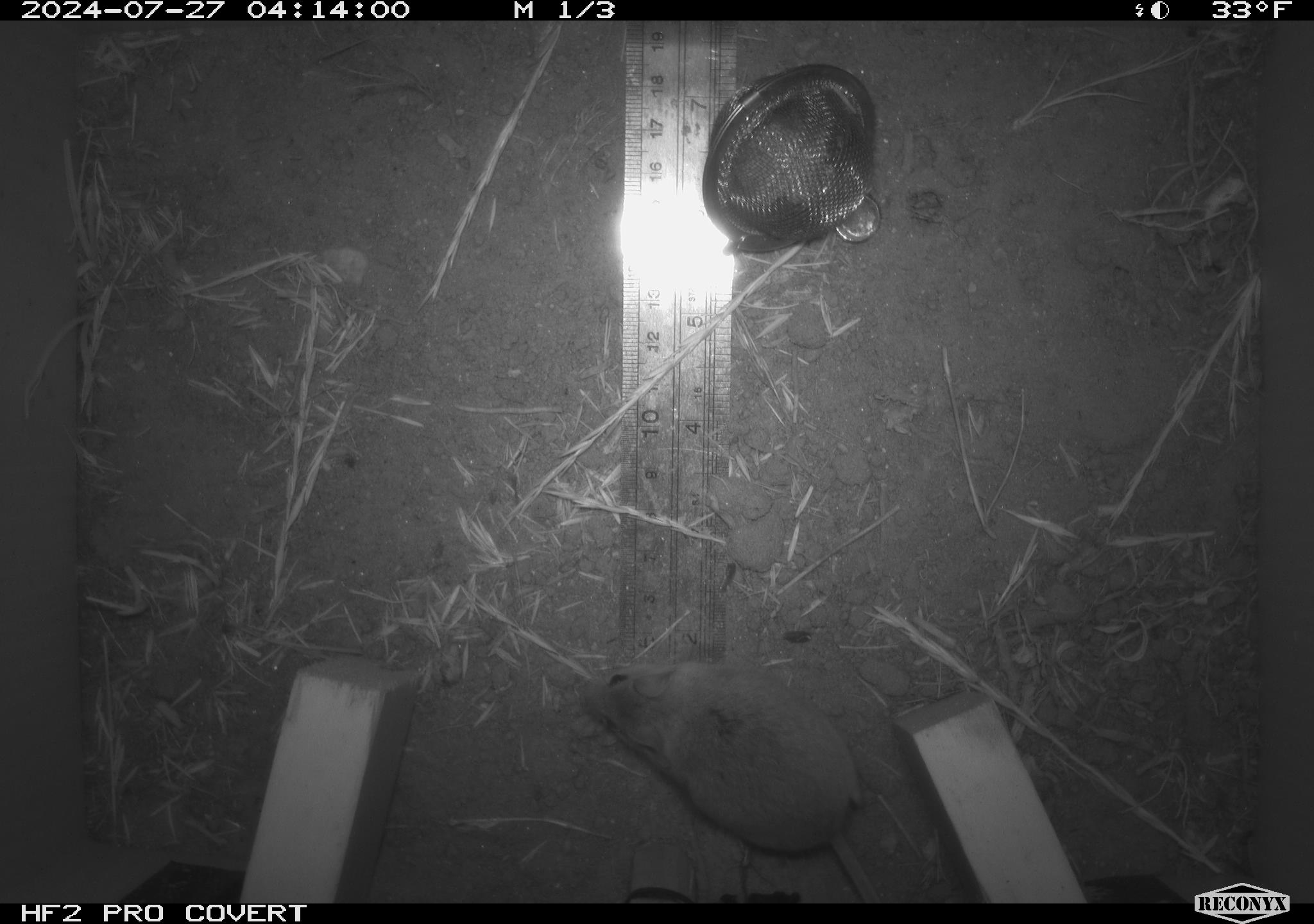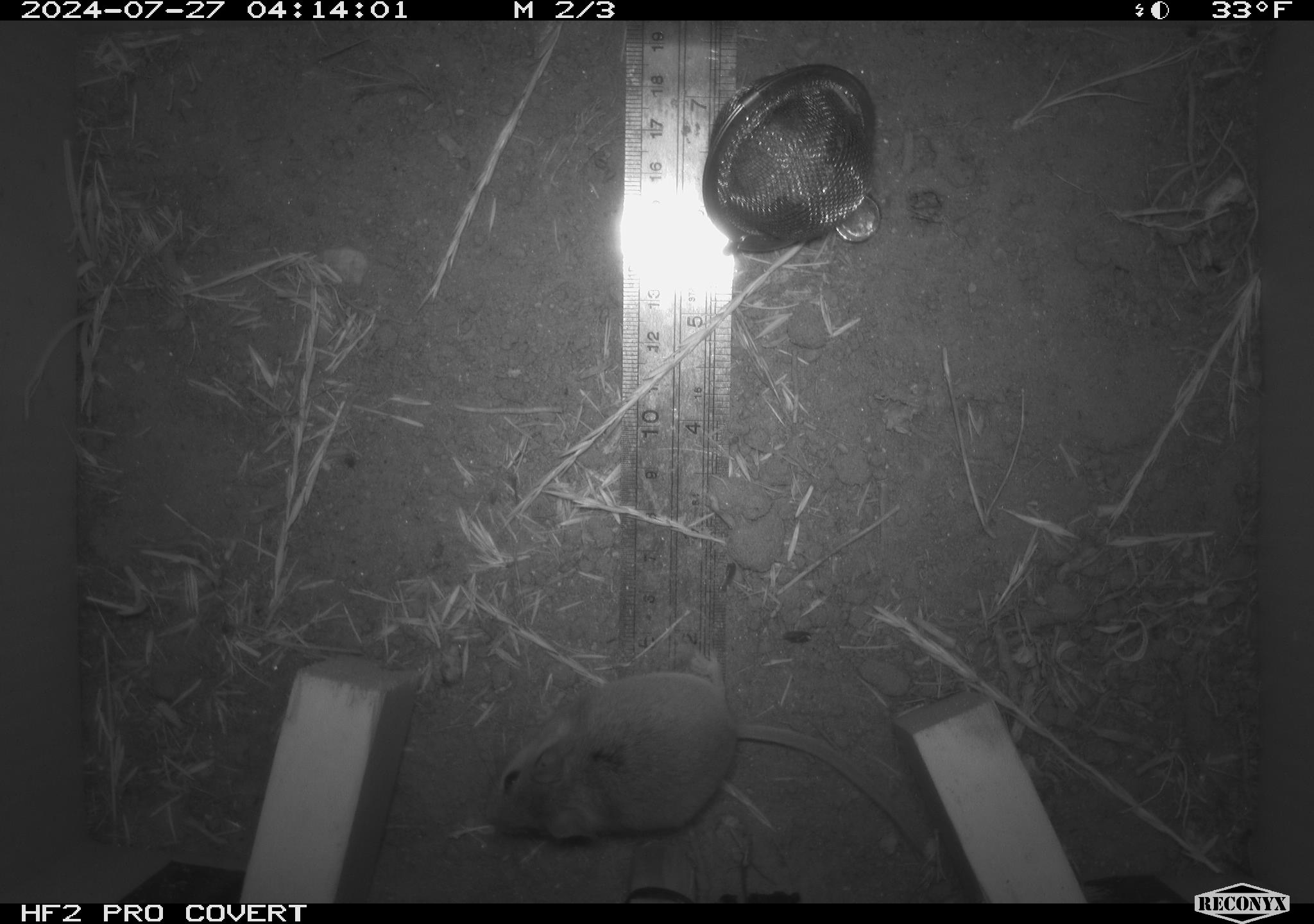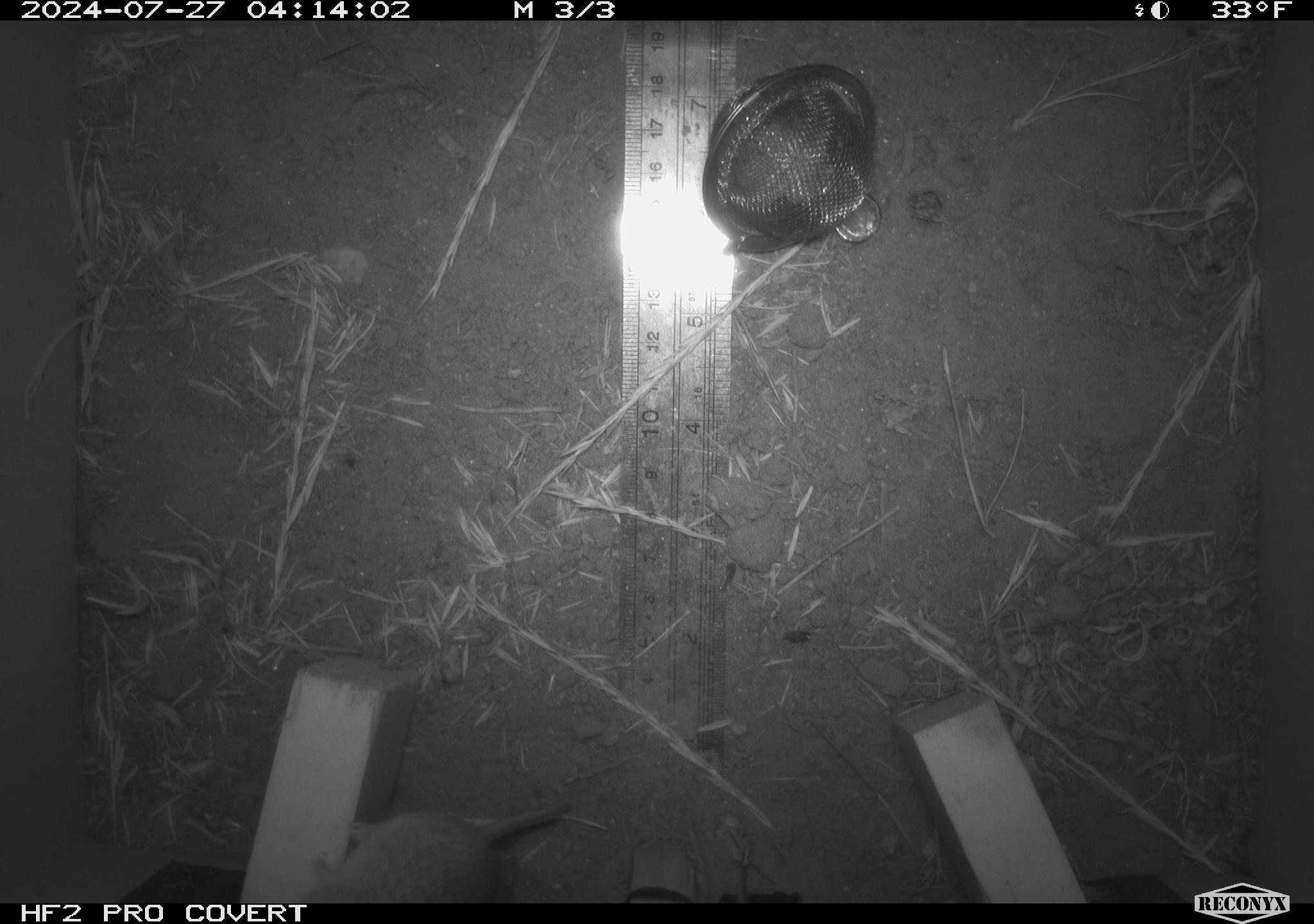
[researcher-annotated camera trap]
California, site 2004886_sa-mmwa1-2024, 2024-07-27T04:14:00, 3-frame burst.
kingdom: Animalia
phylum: Chordata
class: Mammalia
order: Rodentia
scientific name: Rodentia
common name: mouse species